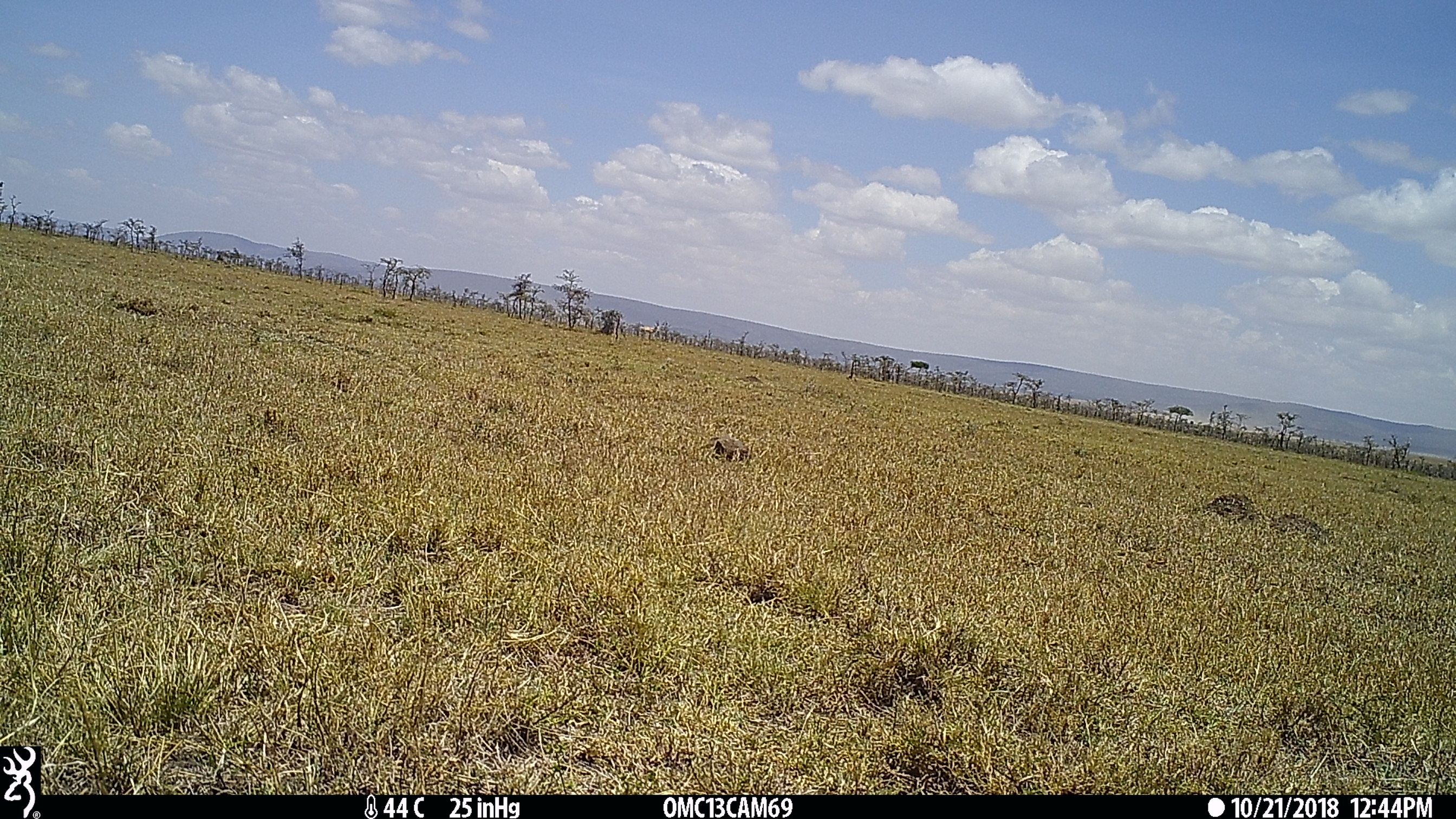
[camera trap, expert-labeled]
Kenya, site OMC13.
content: unidentified animal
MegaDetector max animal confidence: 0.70